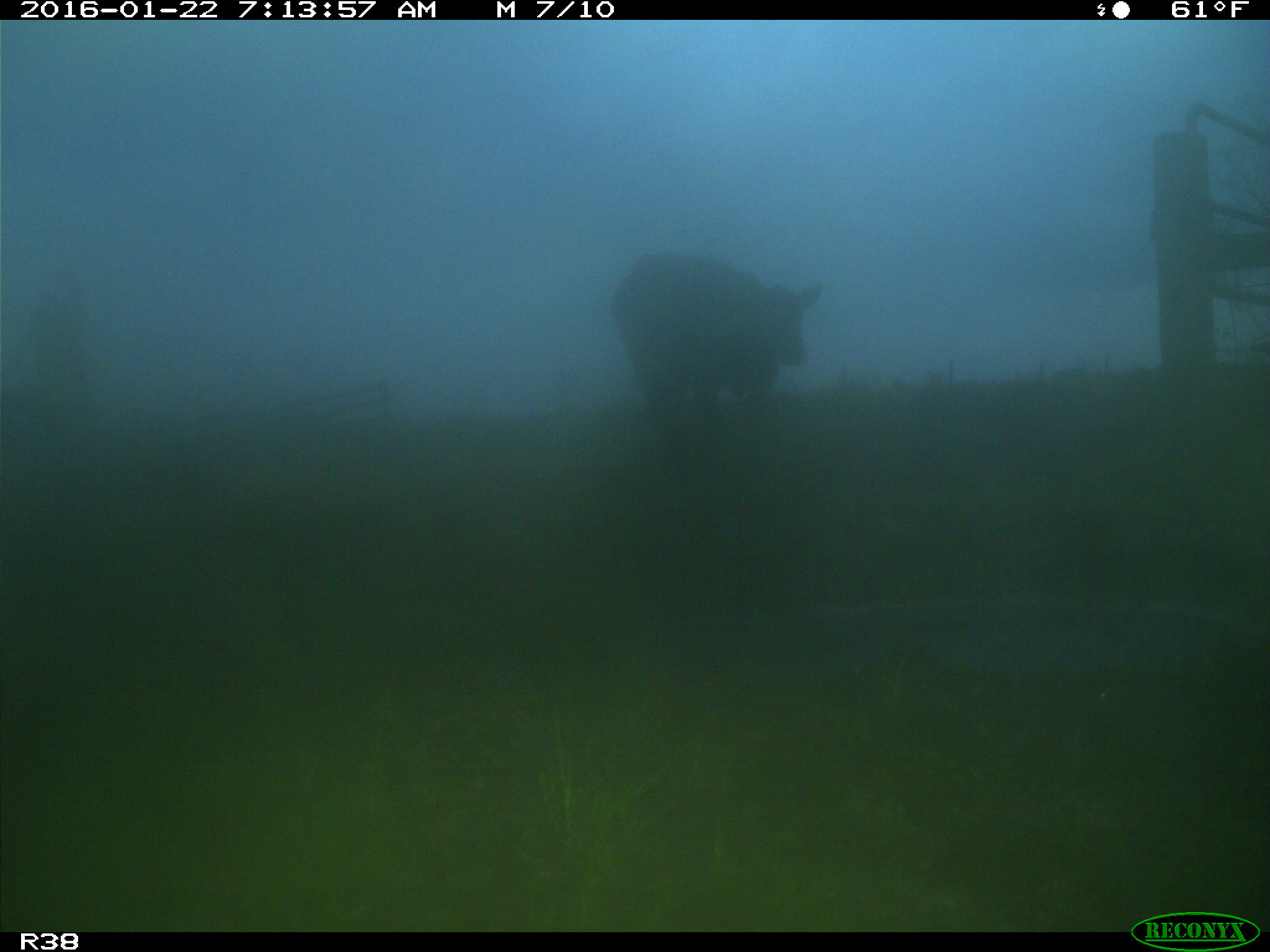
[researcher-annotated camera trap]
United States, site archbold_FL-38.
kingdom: Animalia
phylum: Chordata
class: Mammalia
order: Artiodactyla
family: Bovidae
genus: Bos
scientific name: Bos taurus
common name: domestic cow